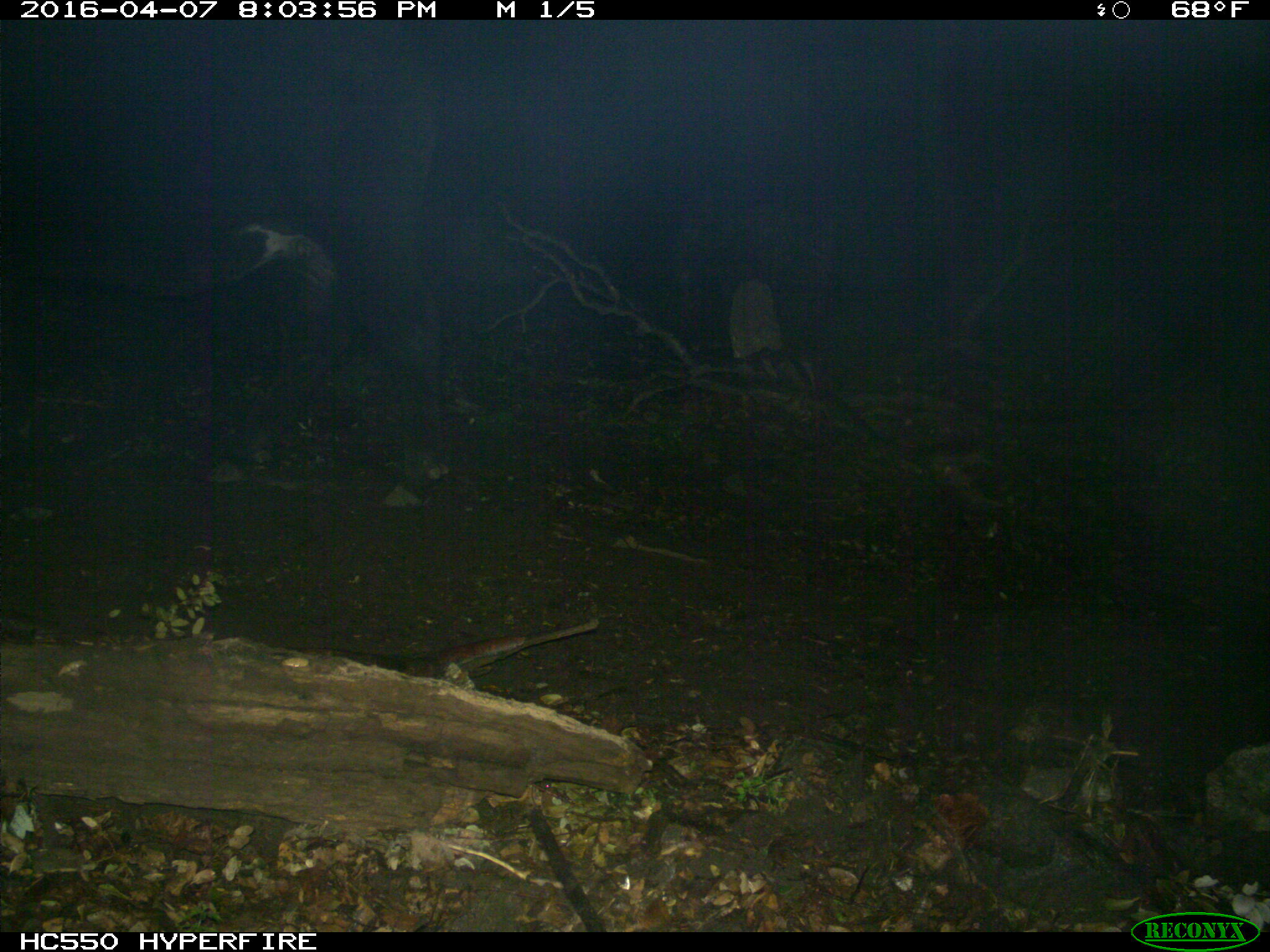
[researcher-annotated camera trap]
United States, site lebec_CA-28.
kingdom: Animalia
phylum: Chordata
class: Mammalia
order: Artiodactyla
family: Bovidae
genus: Bos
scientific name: Bos taurus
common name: domestic cow